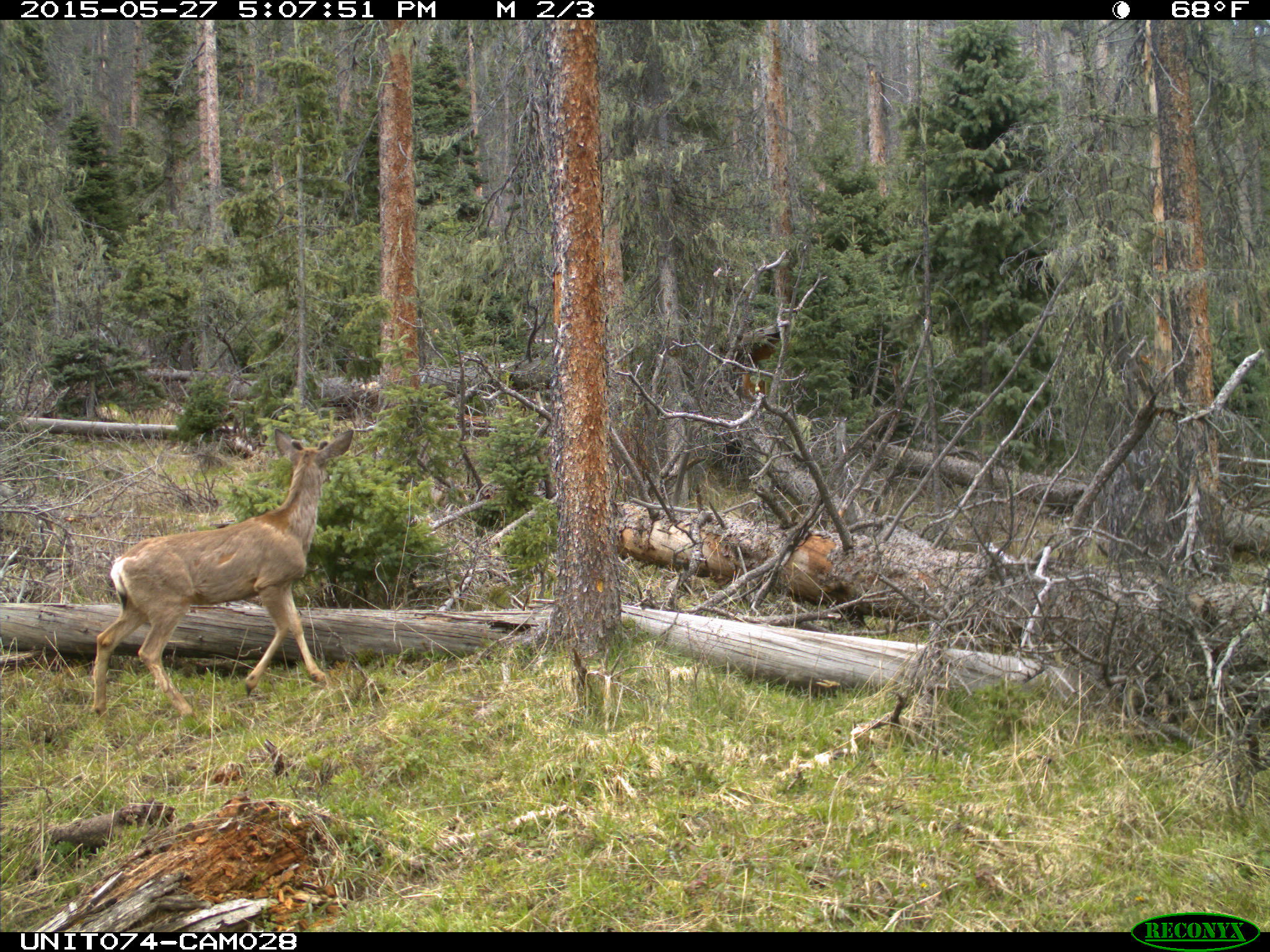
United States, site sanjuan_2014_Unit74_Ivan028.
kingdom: Animalia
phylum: Chordata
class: Mammalia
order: Artiodactyla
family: Cervidae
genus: Odocoileus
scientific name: Odocoileus hemionus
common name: mule deer